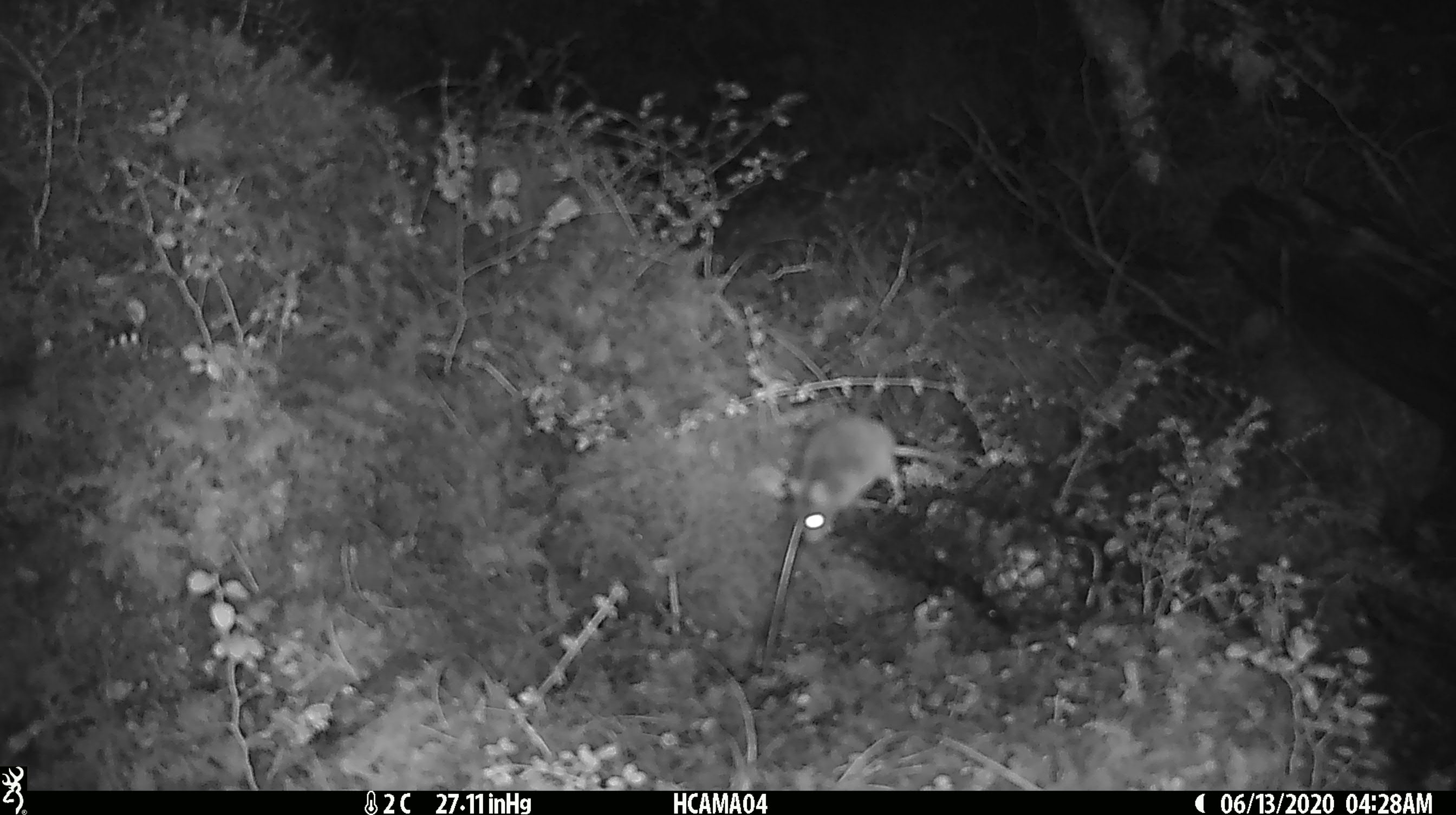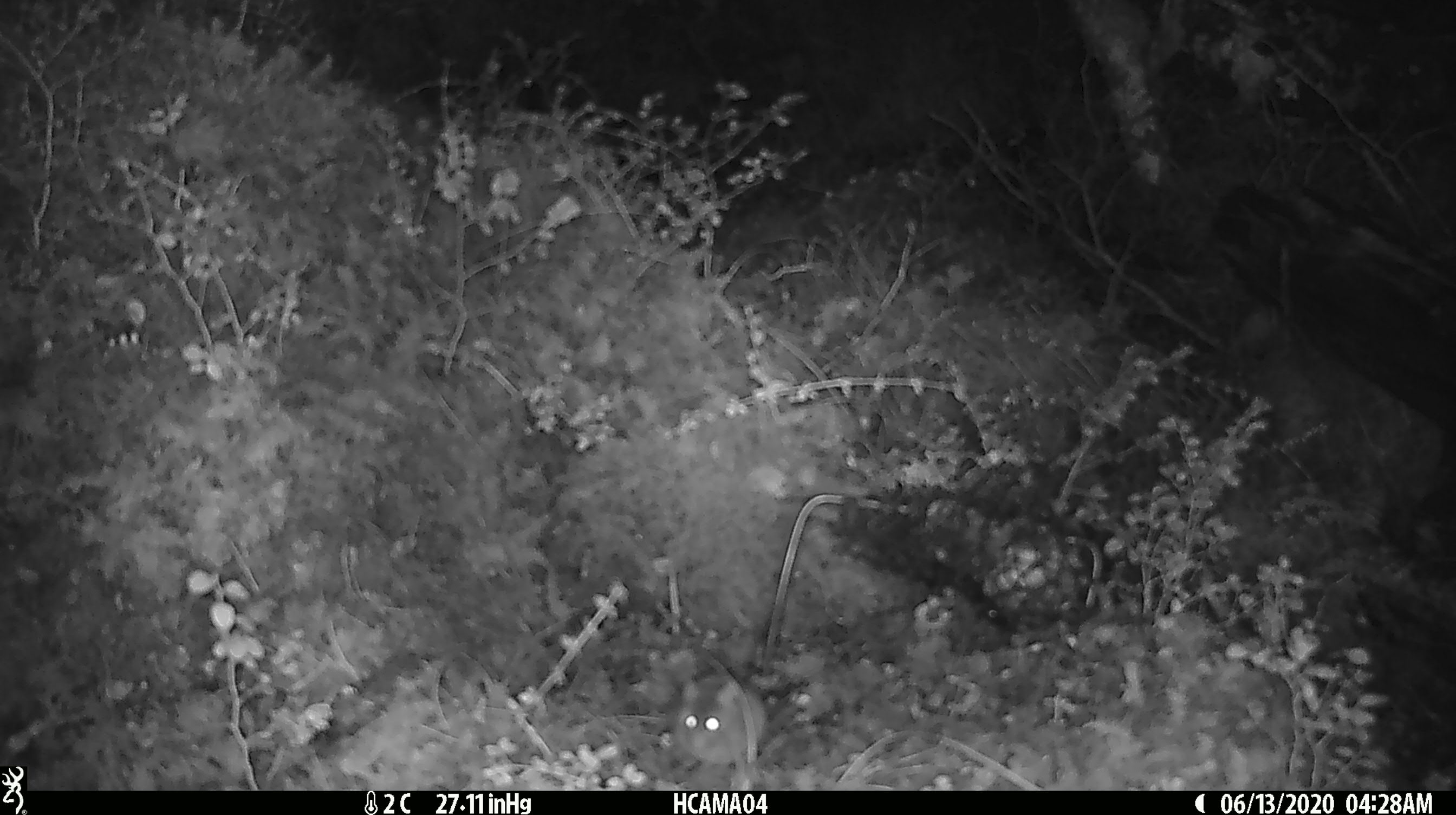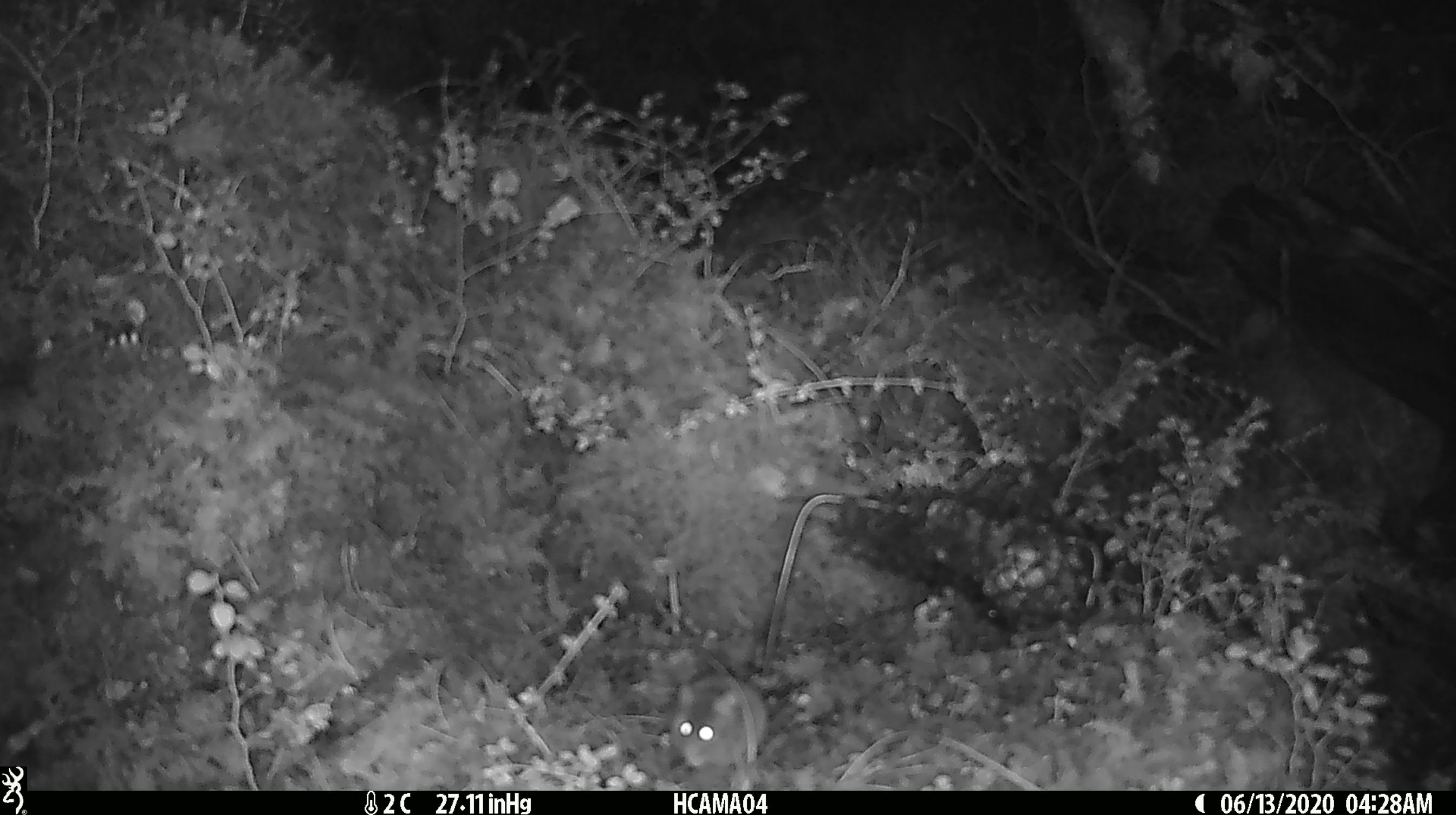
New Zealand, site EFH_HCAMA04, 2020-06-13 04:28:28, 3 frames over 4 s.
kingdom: Animalia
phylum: Chordata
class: Mammalia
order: Rodentia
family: Muridae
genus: Mus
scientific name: Mus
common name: mouse